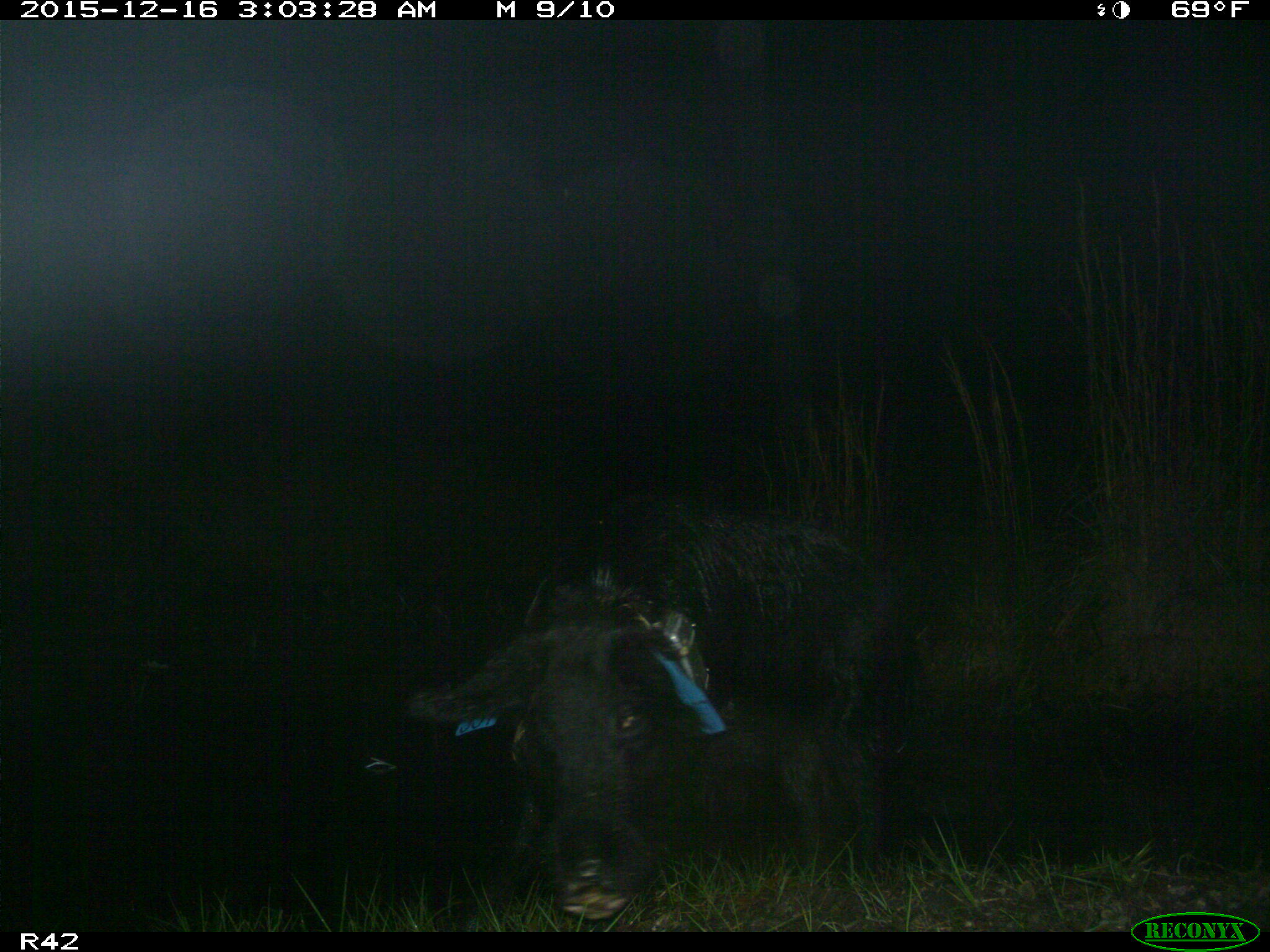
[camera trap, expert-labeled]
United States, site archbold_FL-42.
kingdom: Animalia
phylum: Chordata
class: Mammalia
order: Artiodactyla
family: Suidae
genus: Sus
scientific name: Sus scrofa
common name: wild boar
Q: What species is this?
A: Sus scrofa (wild boar).